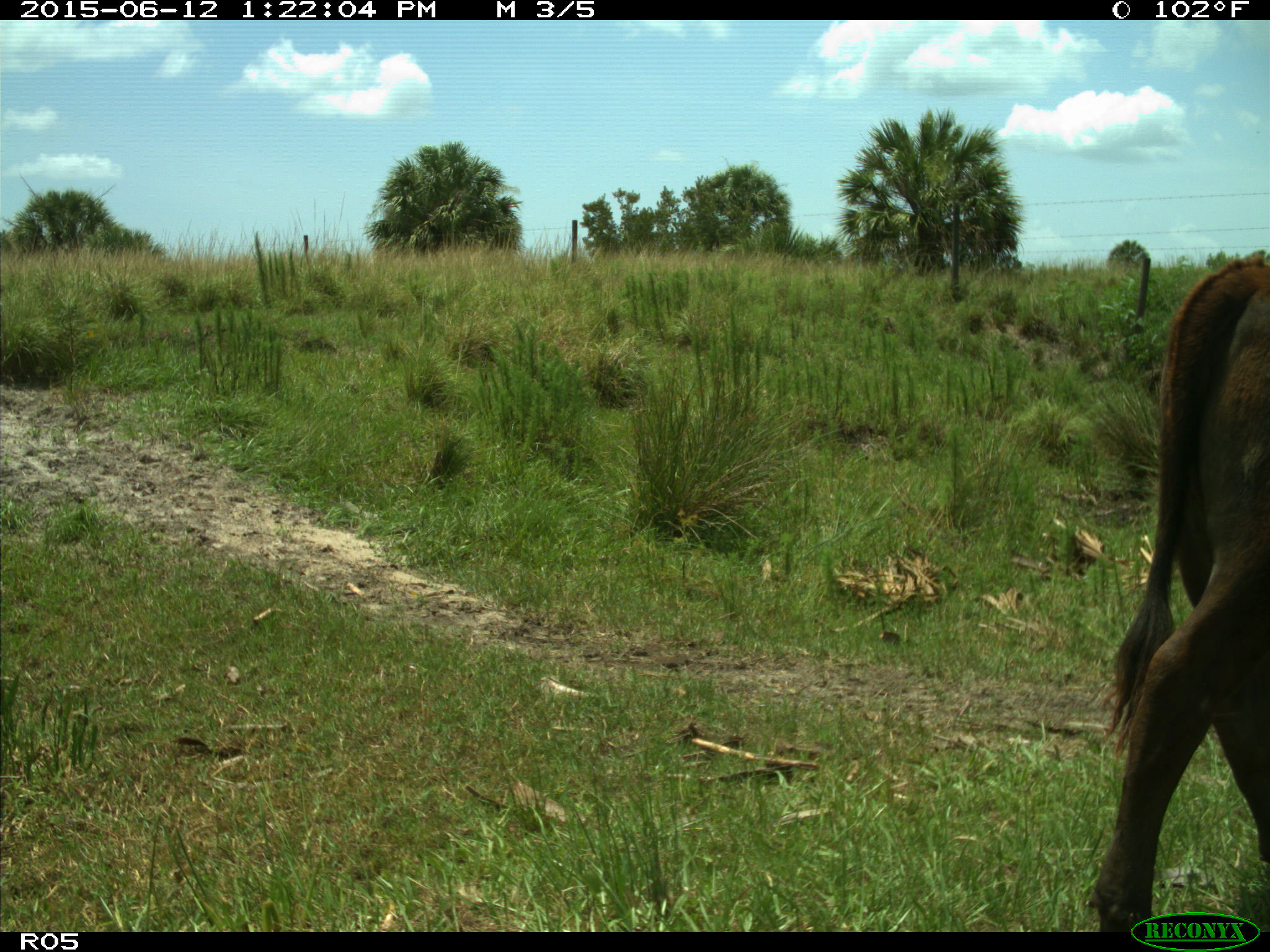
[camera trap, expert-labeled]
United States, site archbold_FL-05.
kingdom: Animalia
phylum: Chordata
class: Mammalia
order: Artiodactyla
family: Bovidae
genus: Bos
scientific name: Bos taurus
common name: domestic cow